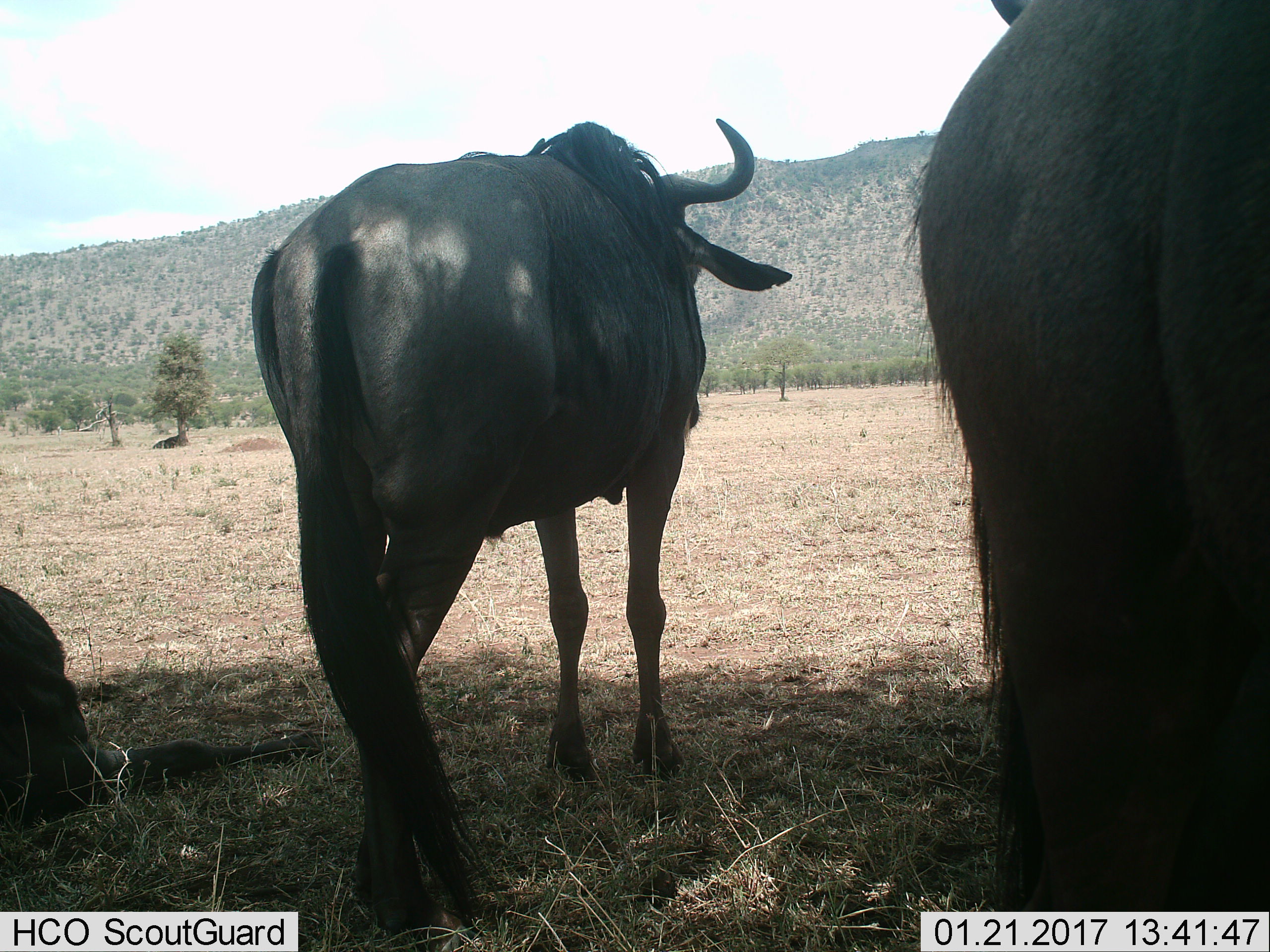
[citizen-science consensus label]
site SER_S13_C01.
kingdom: Animalia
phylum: Chordata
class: Mammalia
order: Artiodactyla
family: Bovidae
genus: Connochaetes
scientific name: Connochaetes taurinus taurinus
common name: blue wildebeest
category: wildebeestblue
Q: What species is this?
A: Wildebeestblue (blue wildebeest) (Connochaetes taurinus taurinus).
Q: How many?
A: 2.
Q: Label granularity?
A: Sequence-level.